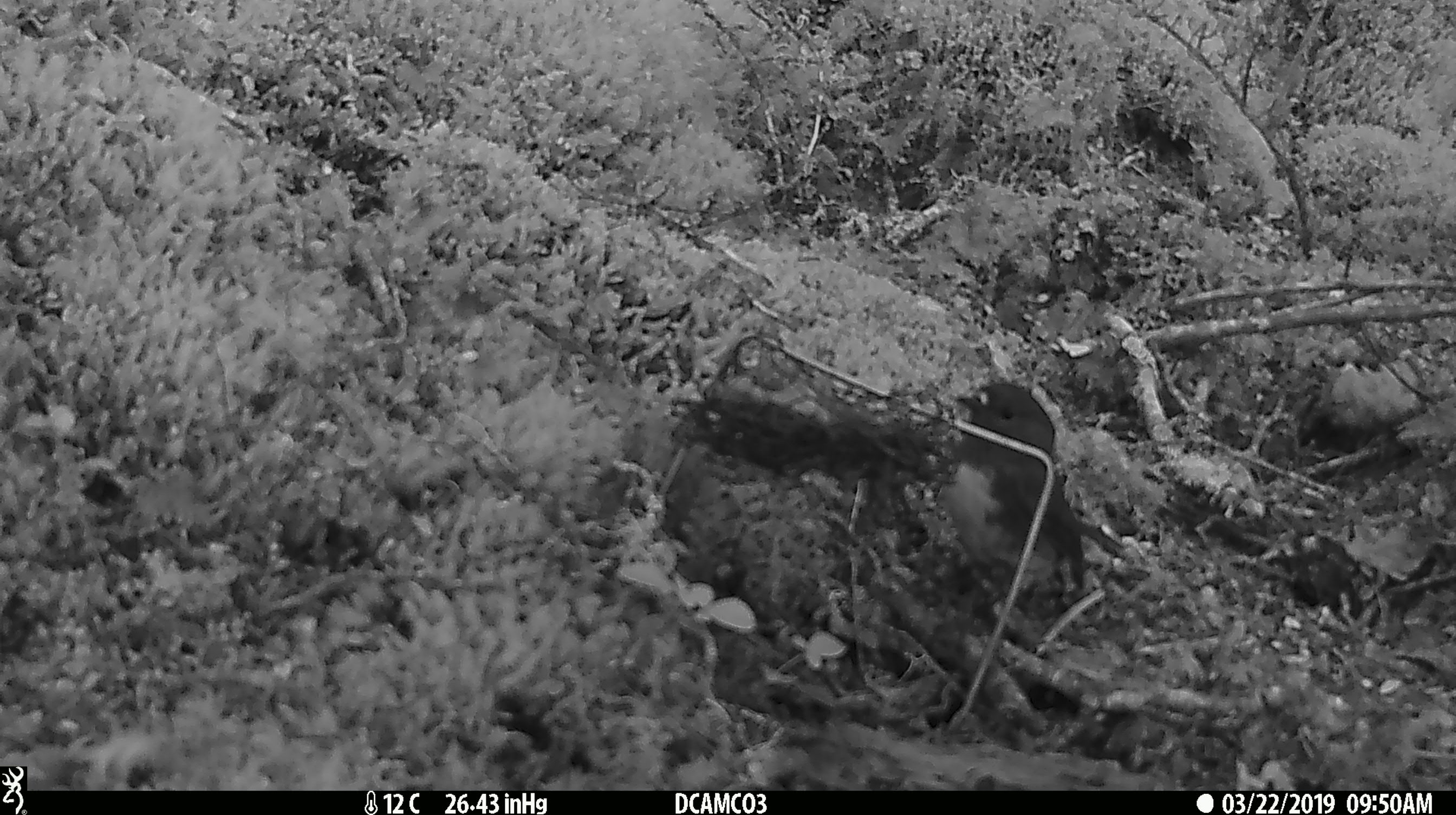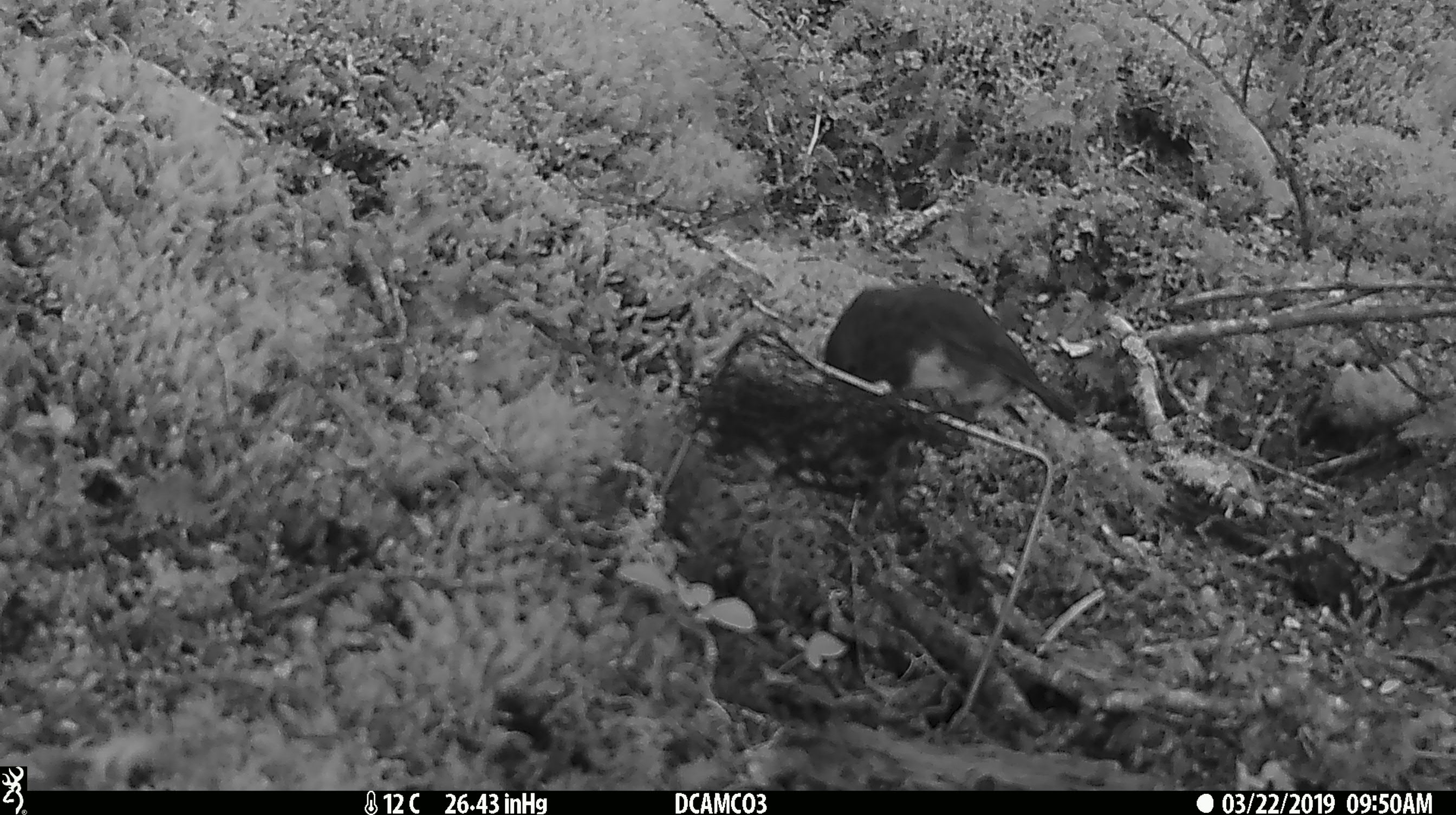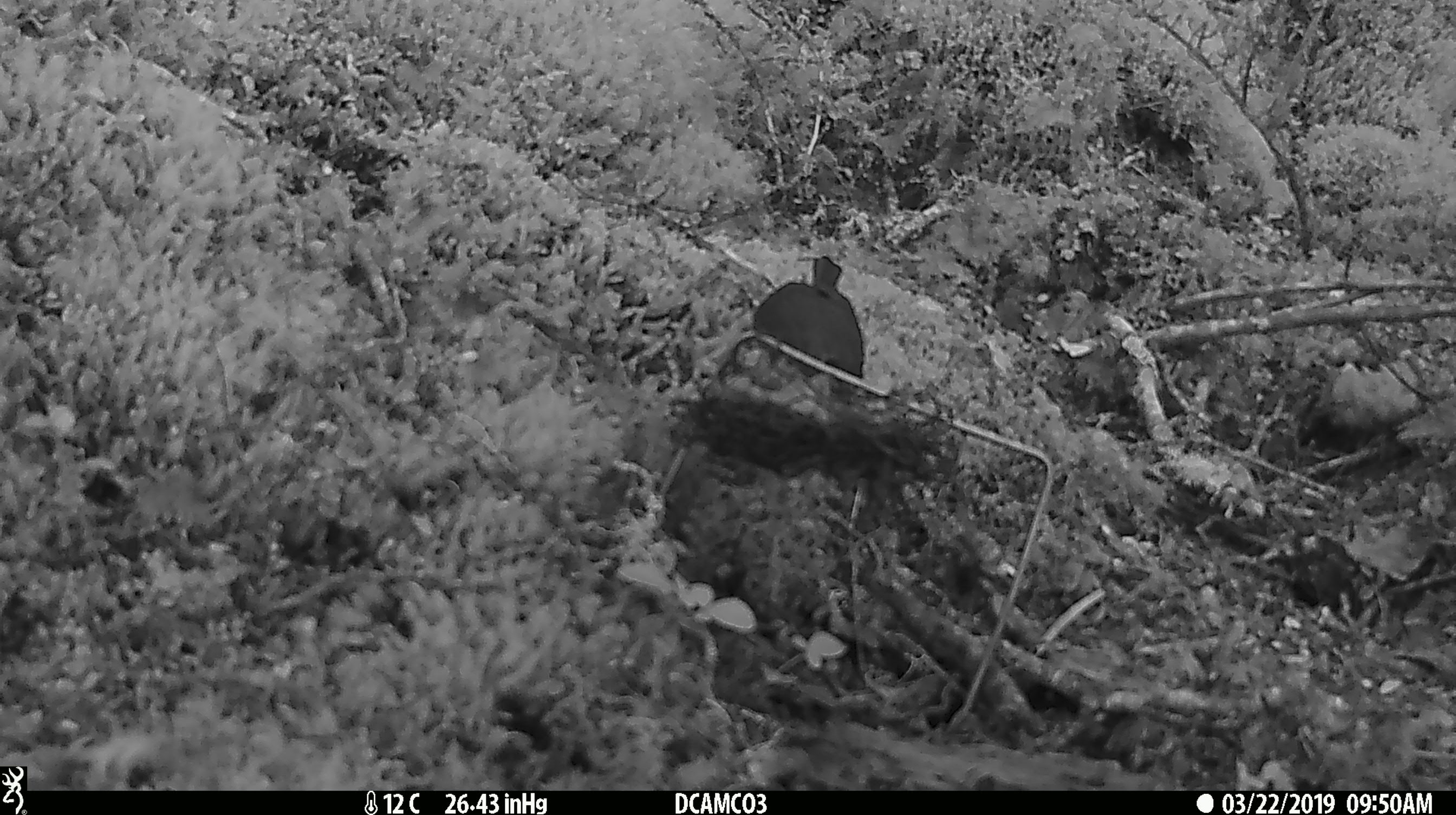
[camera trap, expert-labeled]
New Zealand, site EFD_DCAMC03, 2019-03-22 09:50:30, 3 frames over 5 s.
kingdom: Animalia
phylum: Chordata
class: Aves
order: Passeriformes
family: Petroicidae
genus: Petroica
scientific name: Petroica australis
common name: new zealand robin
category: robin